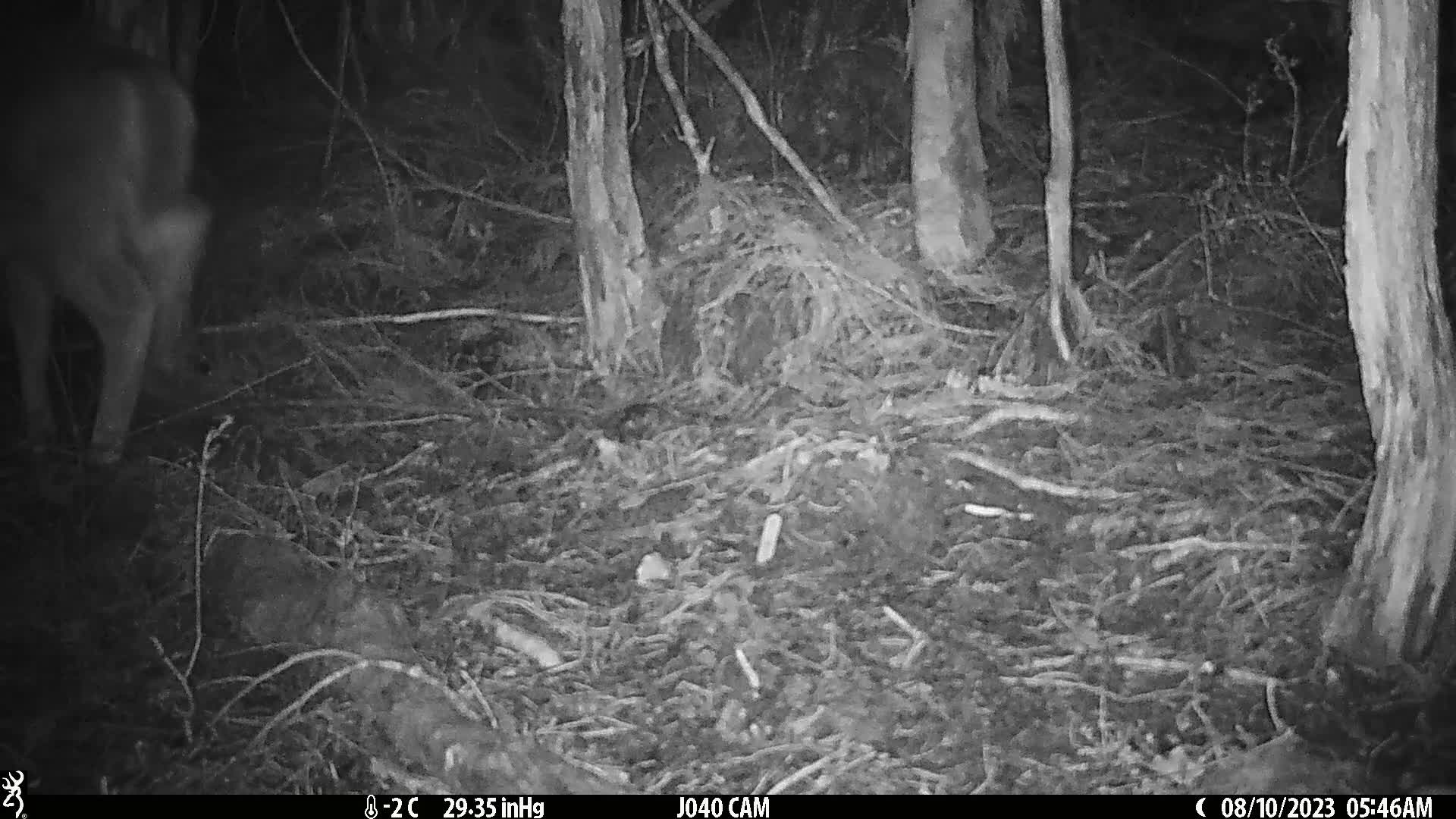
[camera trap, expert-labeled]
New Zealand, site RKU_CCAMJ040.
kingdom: Animalia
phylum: Chordata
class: Mammalia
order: Artiodactyla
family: Cervidae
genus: Odocoileus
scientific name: Odocoileus virginianus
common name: white-tailed deer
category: white tailed deer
White tailed deer (white-tailed deer) (Odocoileus virginianus).